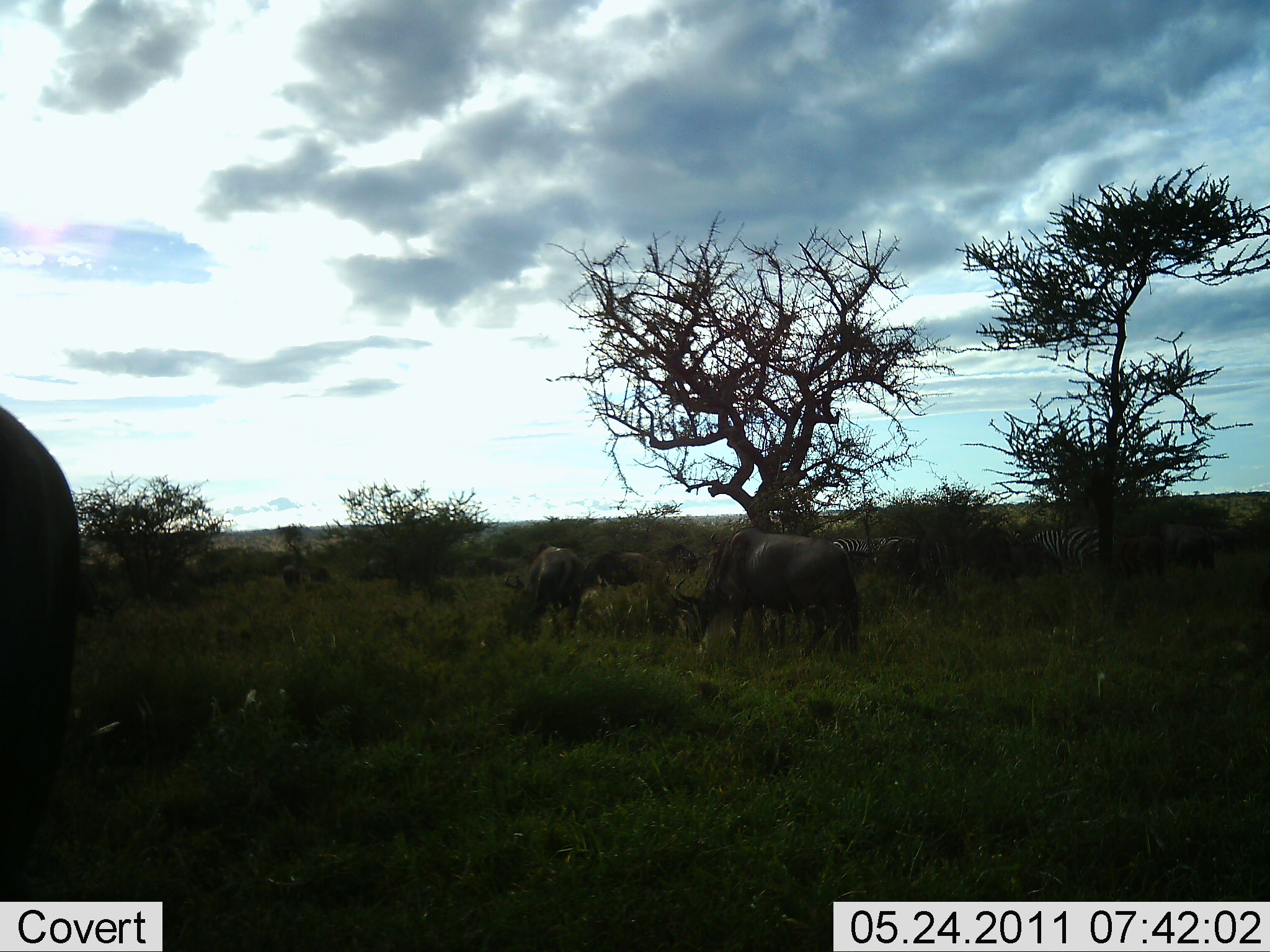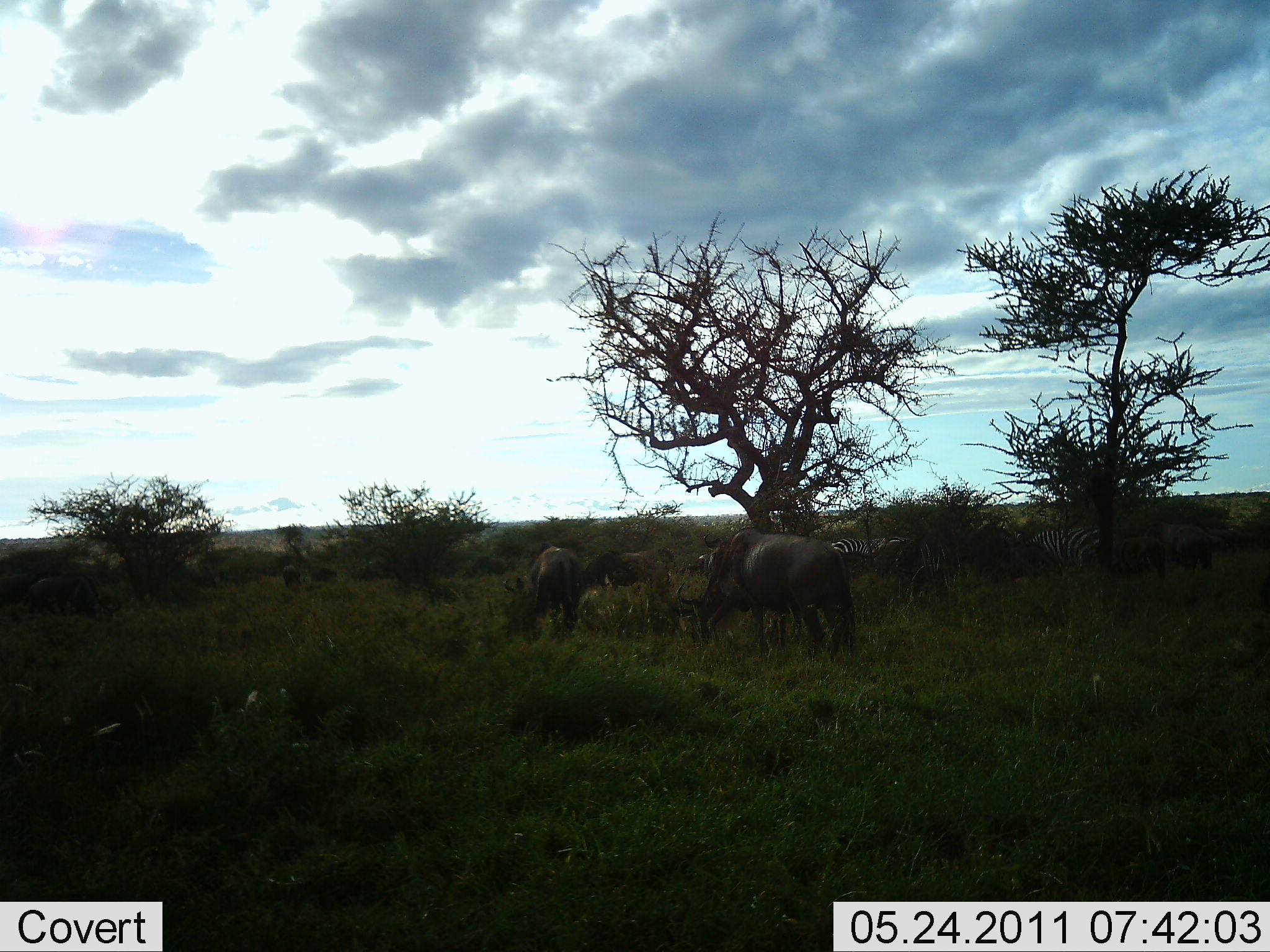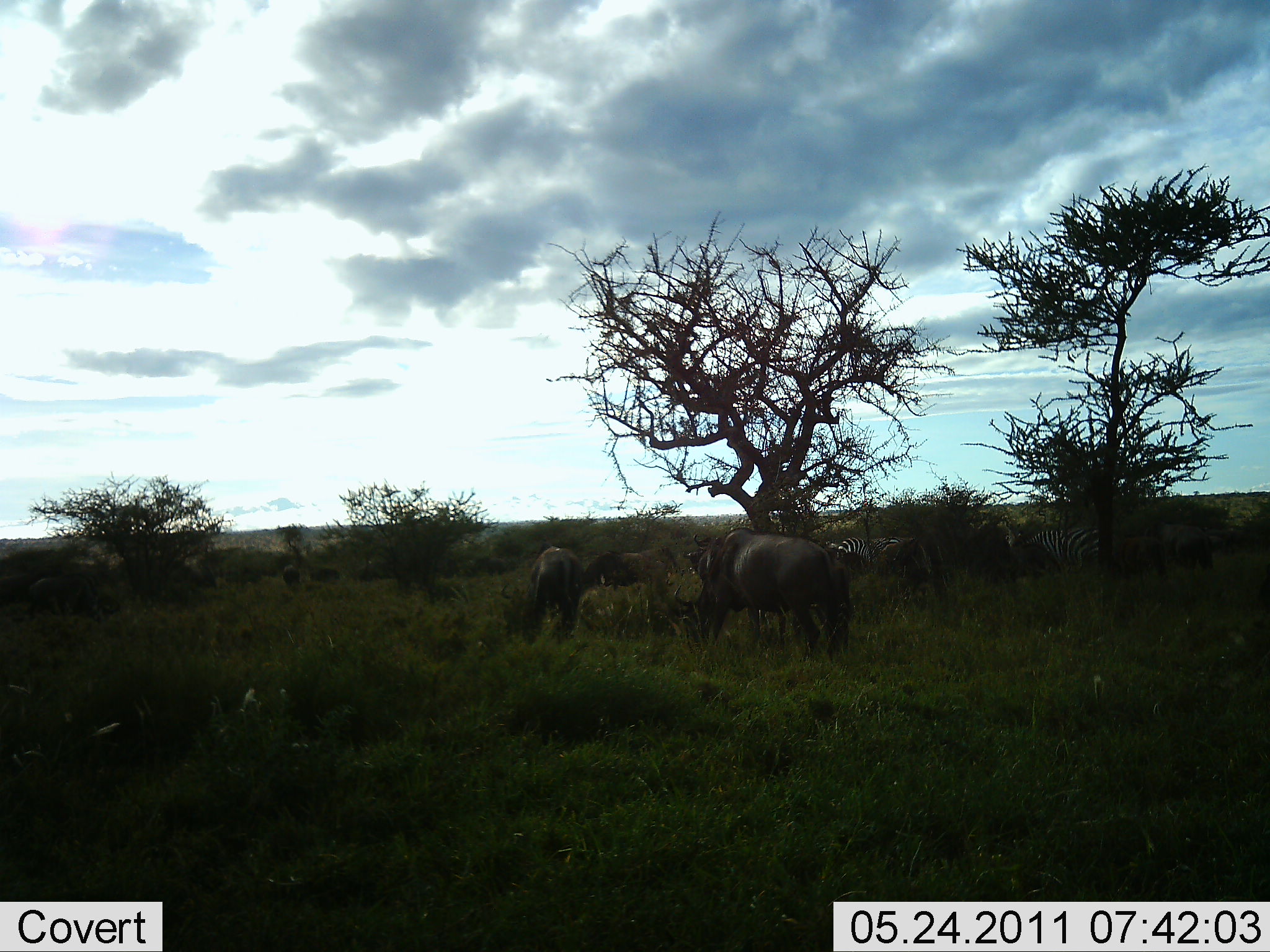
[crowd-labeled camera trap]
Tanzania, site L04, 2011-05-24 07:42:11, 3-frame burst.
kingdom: Animalia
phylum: Chordata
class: Mammalia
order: Artiodactyla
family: Bovidae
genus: Connochaetes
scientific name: Connochaetes taurinus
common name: blue wildebeest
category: wildebeest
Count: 6.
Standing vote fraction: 43%.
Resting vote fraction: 0%.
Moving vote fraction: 21%.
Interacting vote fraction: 0%.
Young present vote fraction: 0%.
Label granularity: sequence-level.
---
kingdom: Animalia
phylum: Chordata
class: Mammalia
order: Perissodactyla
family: Equidae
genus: Equus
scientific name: Equus quagga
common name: plains zebra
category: zebra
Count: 2.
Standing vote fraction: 36%.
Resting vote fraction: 0%.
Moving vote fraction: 27%.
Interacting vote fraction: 0%.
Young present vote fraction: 0%.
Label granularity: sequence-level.